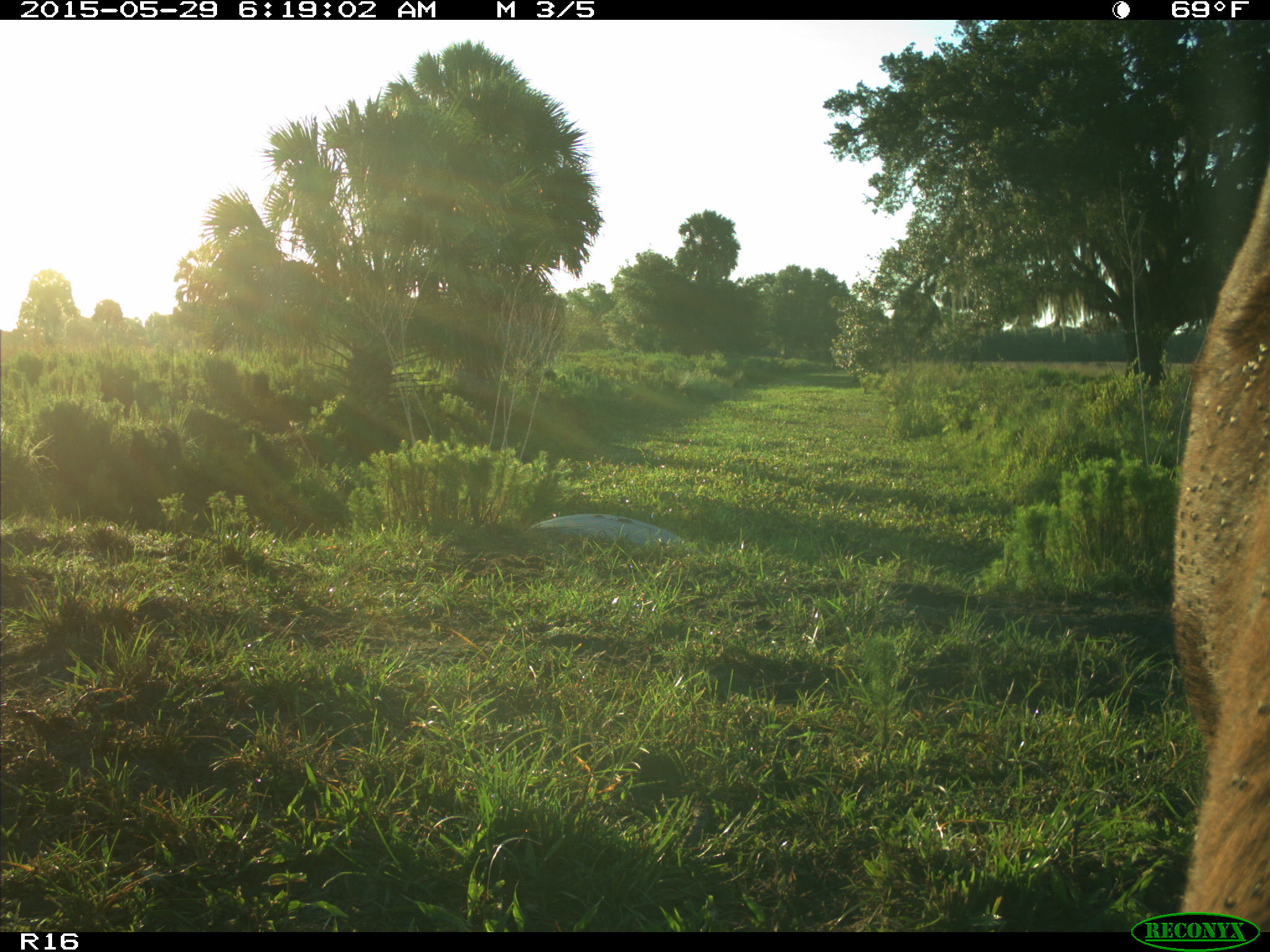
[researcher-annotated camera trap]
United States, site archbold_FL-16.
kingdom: Animalia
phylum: Chordata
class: Mammalia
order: Artiodactyla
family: Bovidae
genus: Bos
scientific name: Bos taurus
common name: domestic cow